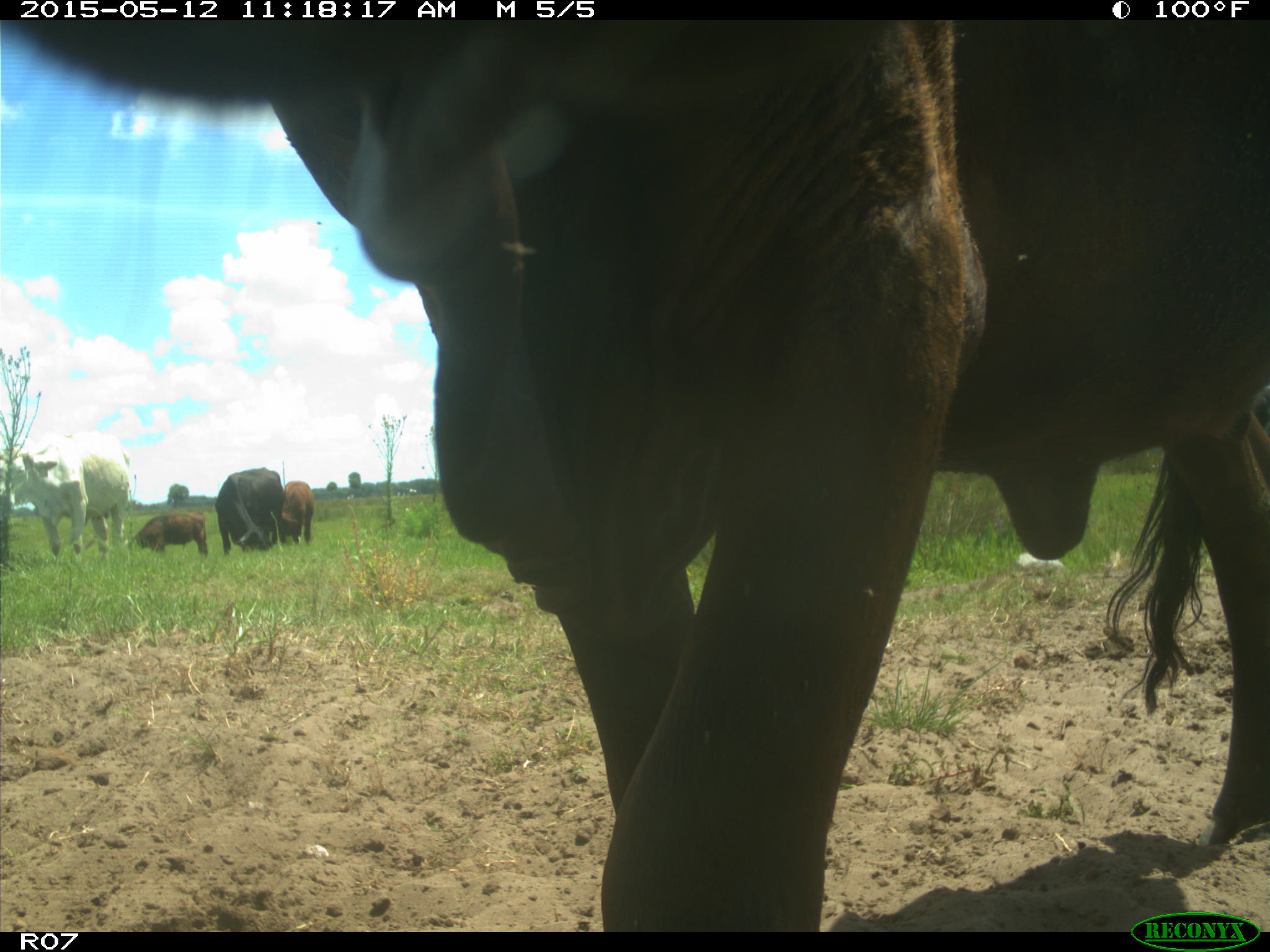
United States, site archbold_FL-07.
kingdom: Animalia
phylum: Chordata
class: Mammalia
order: Artiodactyla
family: Bovidae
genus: Bos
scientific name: Bos taurus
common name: domestic cow